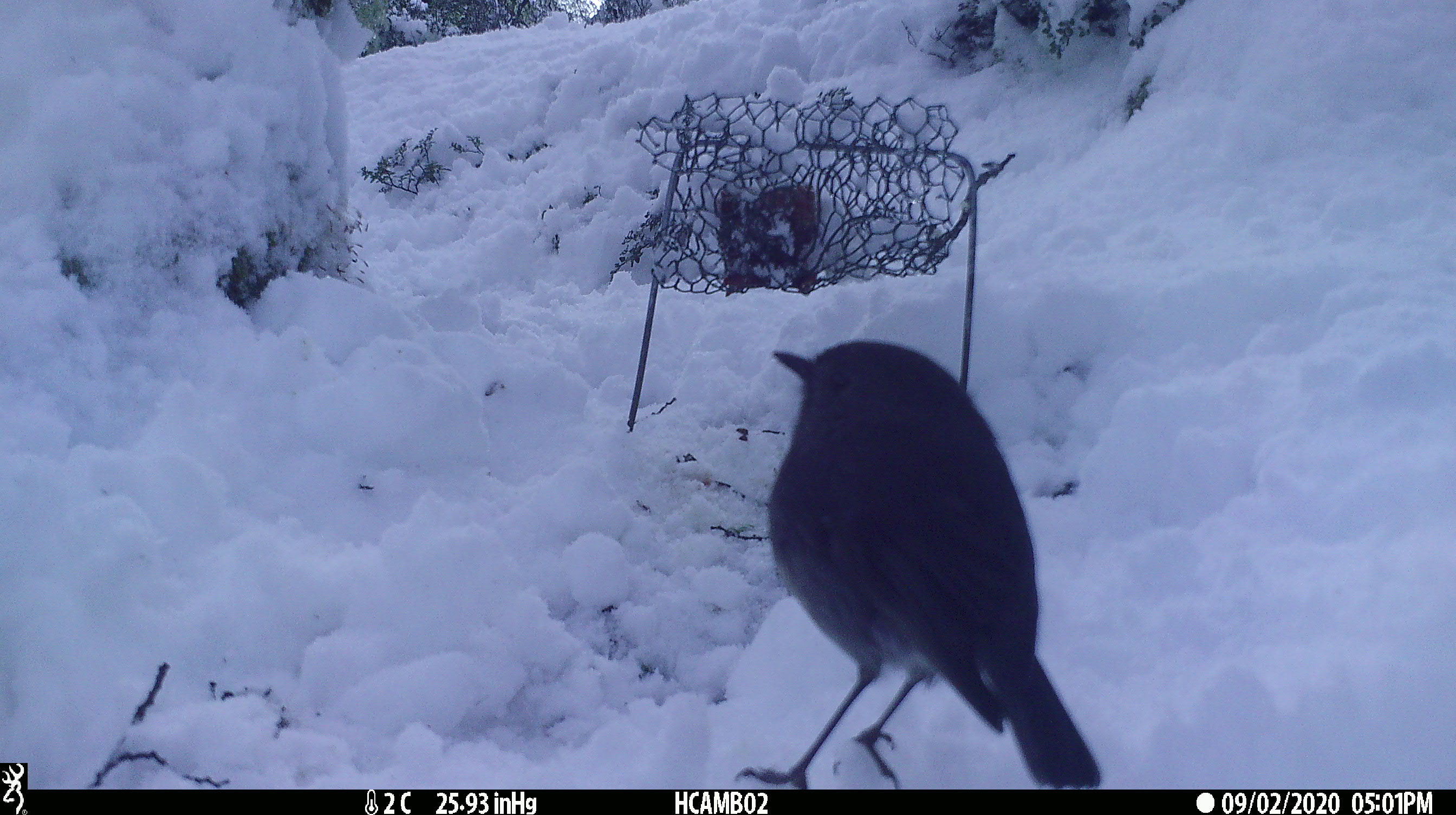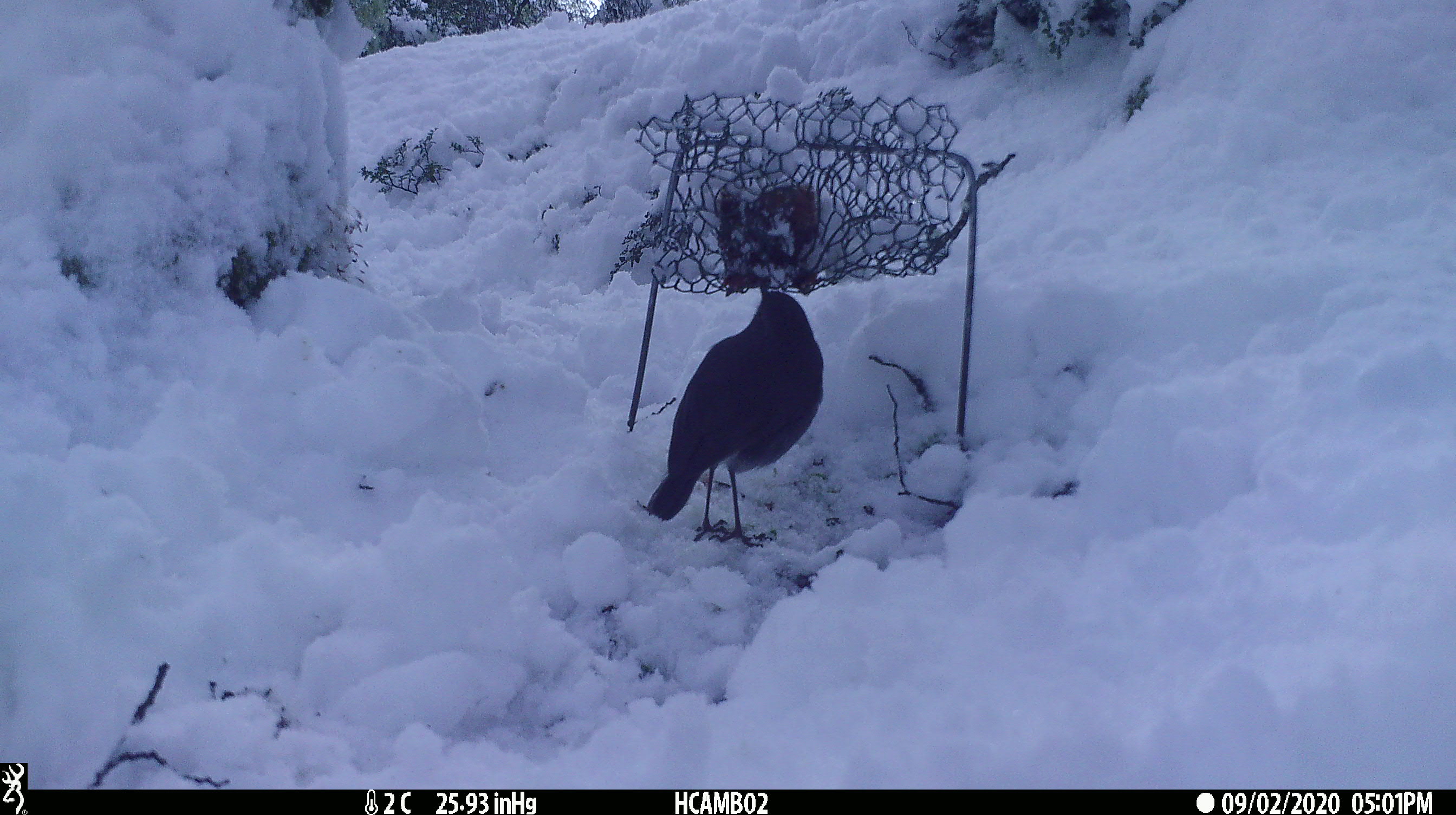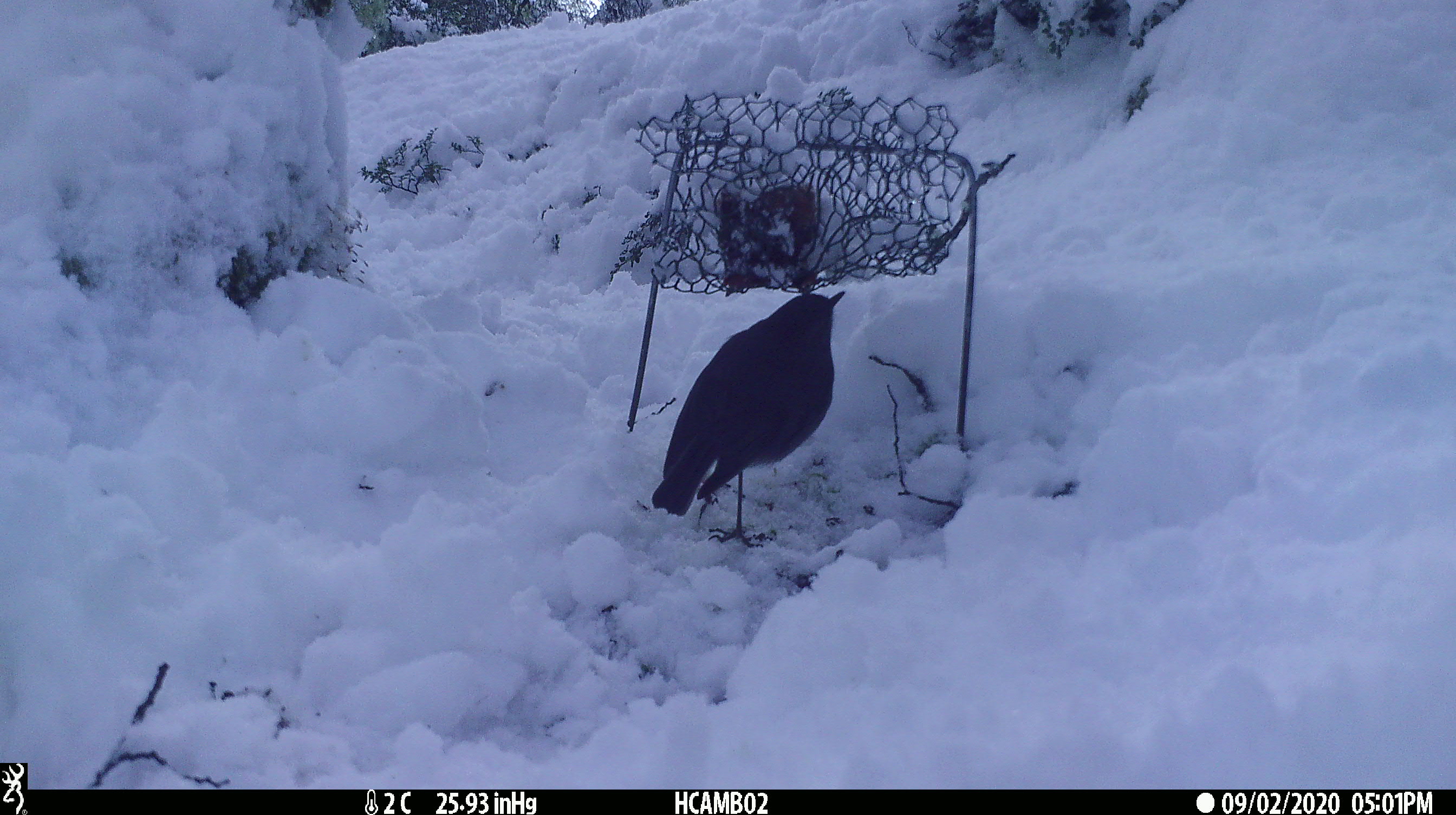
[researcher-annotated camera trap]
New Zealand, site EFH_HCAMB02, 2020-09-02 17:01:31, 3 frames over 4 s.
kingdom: Animalia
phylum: Chordata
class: Aves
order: Passeriformes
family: Petroicidae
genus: Petroica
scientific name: Petroica australis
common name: new zealand robin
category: robin